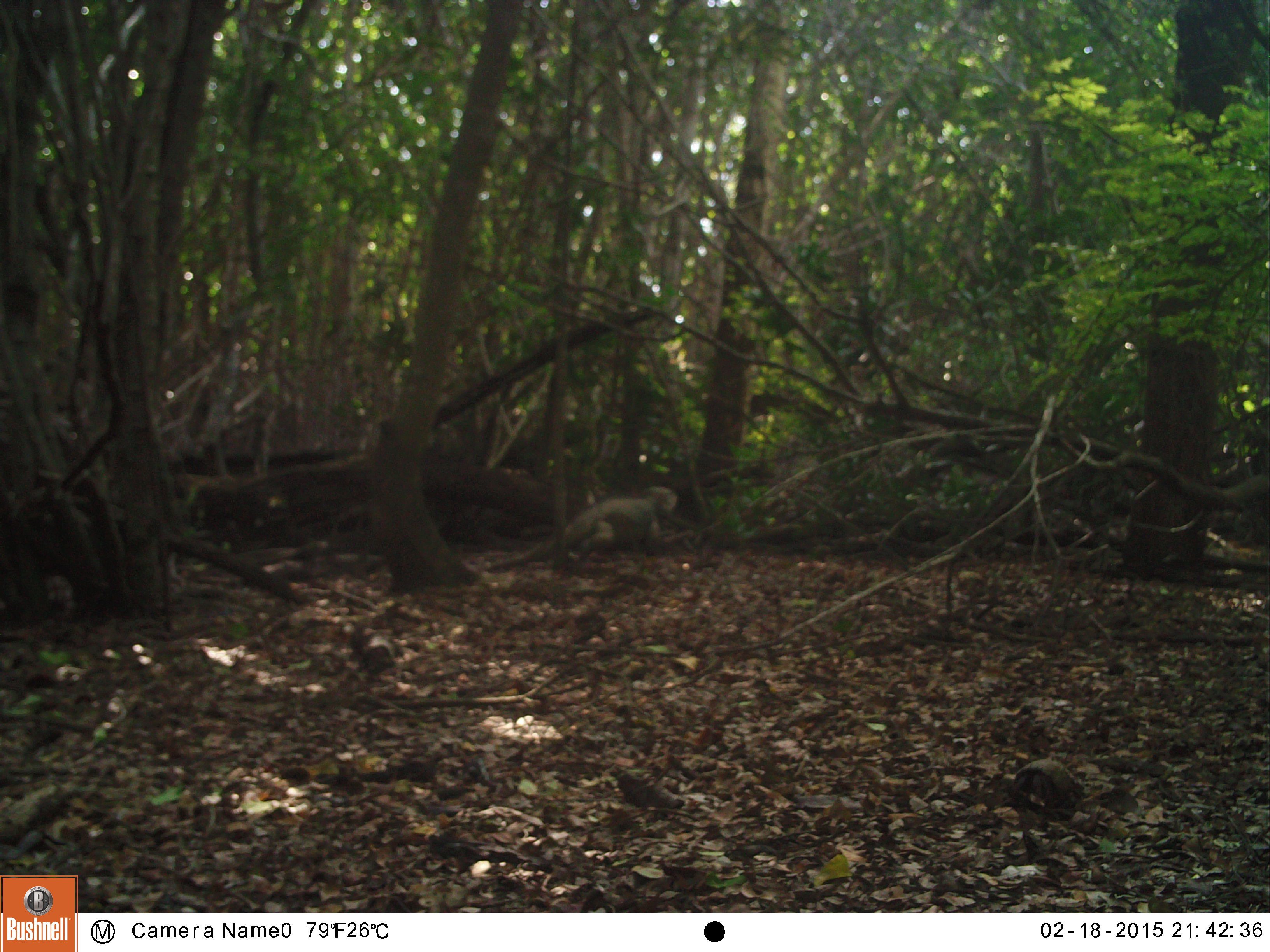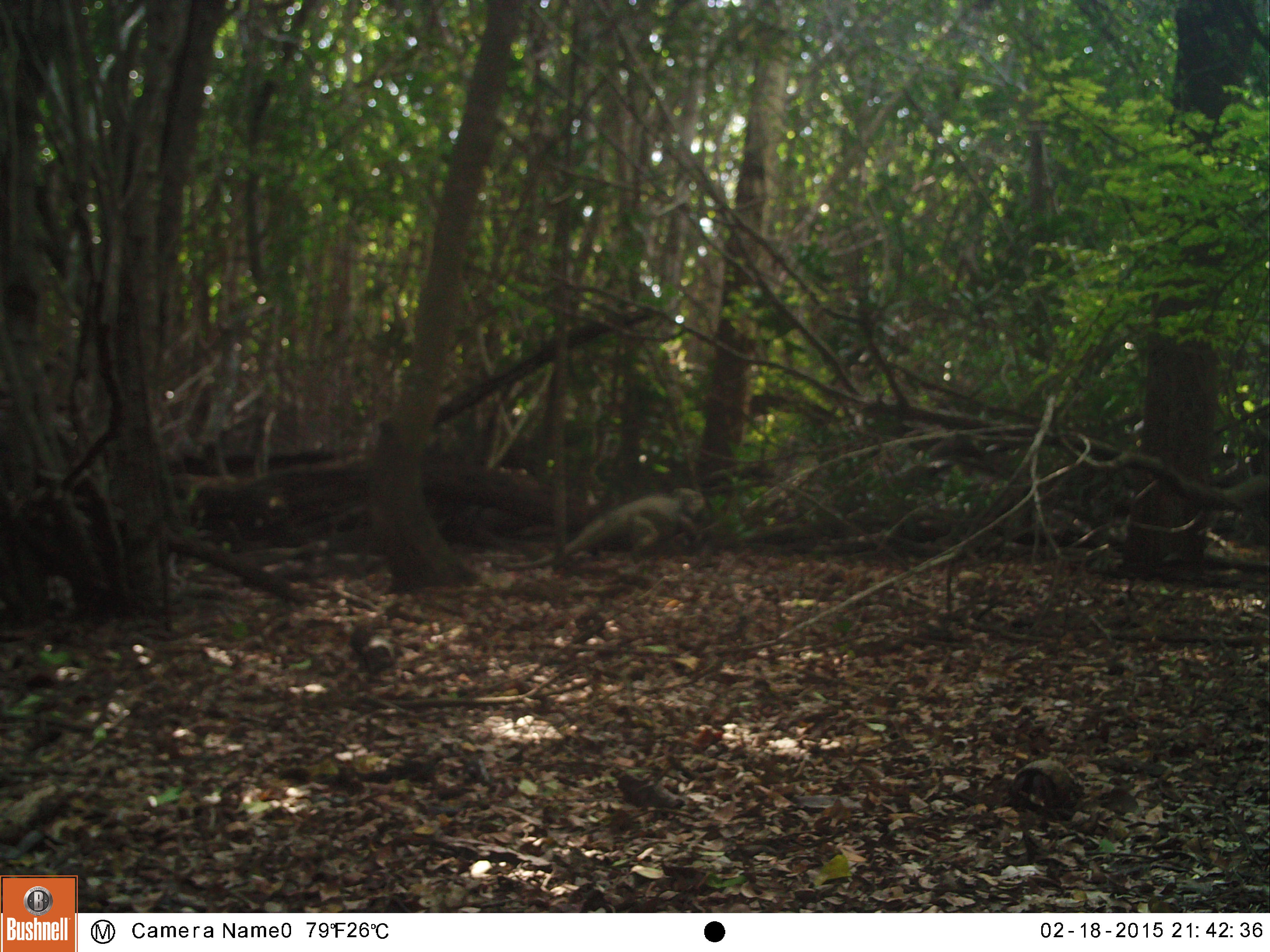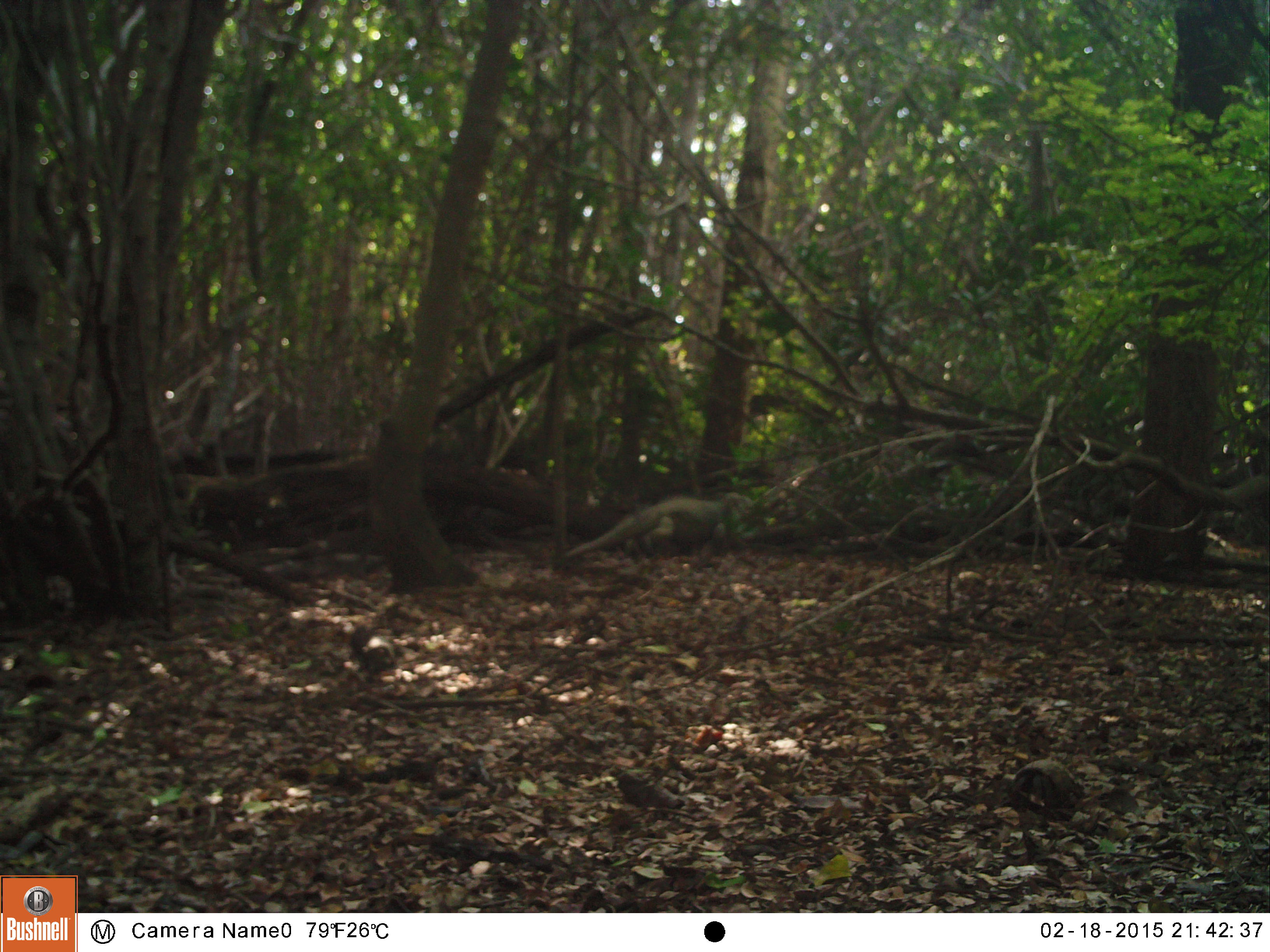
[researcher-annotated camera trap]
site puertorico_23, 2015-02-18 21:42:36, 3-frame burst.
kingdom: Animalia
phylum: Chordata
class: Reptilia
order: Squamata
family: Iguanidae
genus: Iguana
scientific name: Iguana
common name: typical iguanas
Iguana (typical iguanas).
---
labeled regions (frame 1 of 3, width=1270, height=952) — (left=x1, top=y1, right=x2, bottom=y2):
iguana: (left=464, top=472, right=688, bottom=586)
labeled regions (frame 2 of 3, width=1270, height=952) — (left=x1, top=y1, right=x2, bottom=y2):
iguana: (left=551, top=490, right=698, bottom=574)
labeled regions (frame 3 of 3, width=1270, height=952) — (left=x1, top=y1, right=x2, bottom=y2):
iguana: (left=607, top=494, right=751, bottom=558)